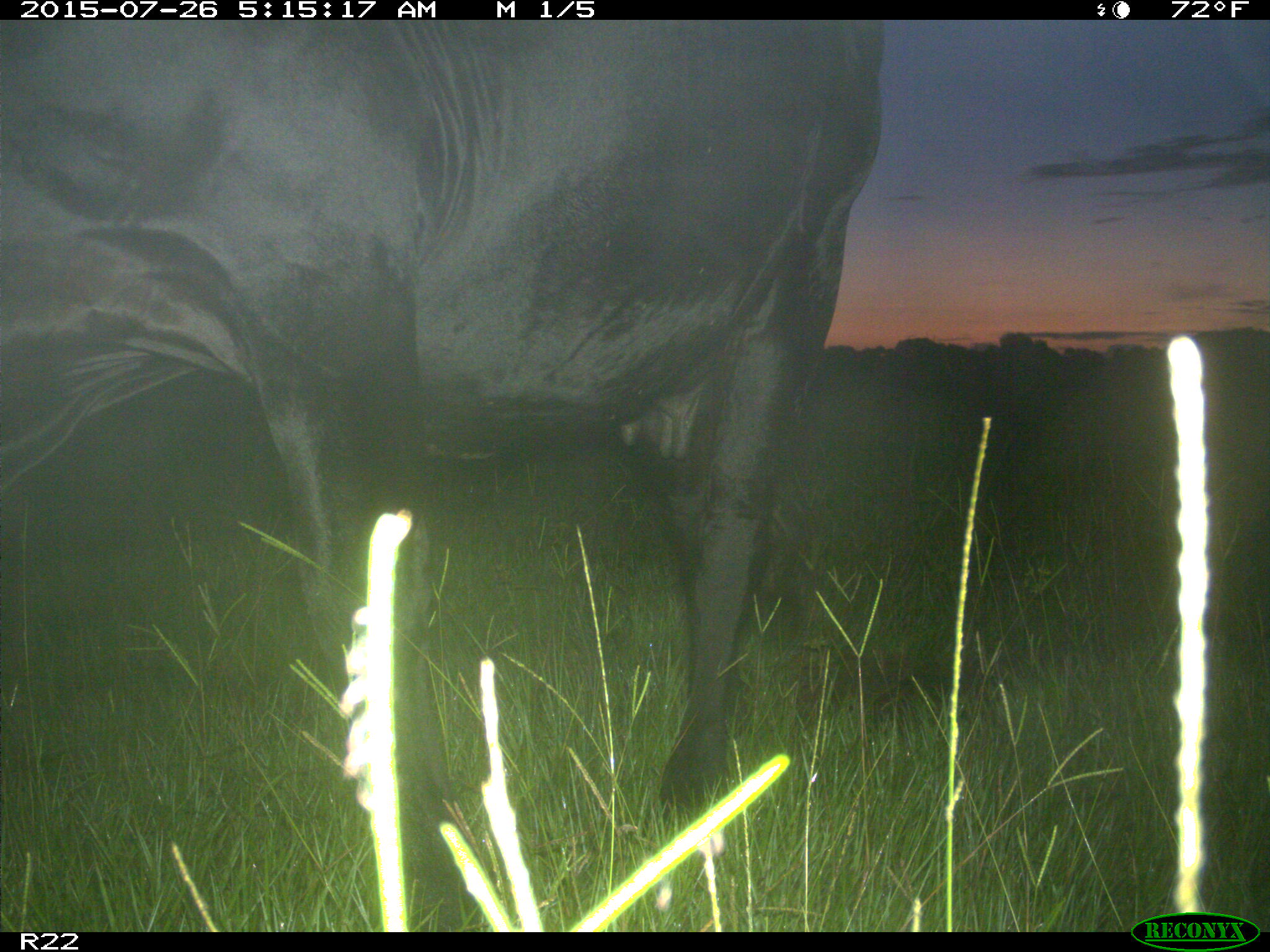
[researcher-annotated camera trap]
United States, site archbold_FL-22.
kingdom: Animalia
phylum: Chordata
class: Mammalia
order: Artiodactyla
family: Bovidae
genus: Bos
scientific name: Bos taurus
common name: domestic cow